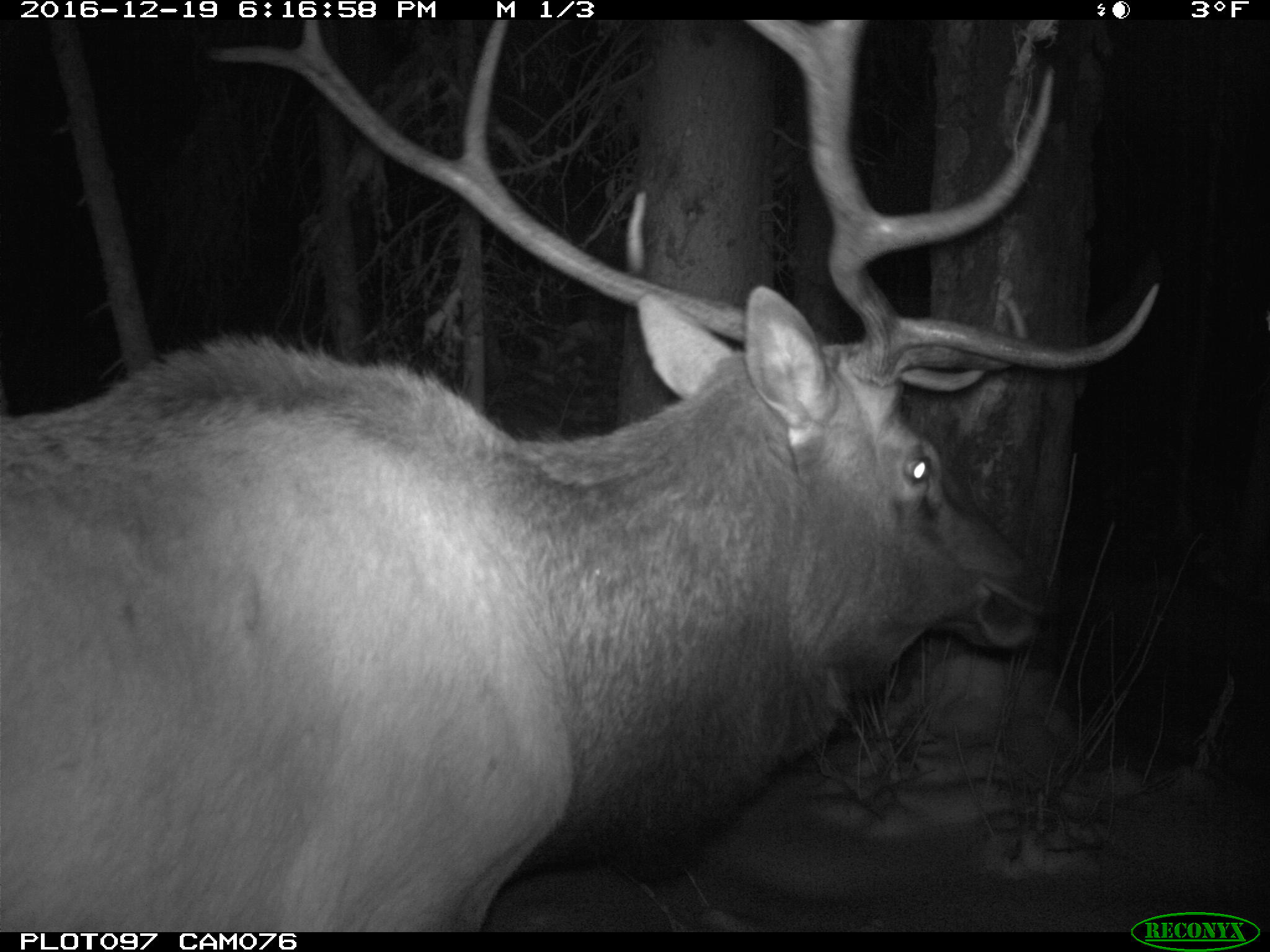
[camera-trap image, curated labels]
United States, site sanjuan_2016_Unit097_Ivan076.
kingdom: Animalia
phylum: Chordata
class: Mammalia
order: Artiodactyla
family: Cervidae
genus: Cervus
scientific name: Cervus elaphus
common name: red deer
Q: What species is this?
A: Cervus elaphus (red deer).